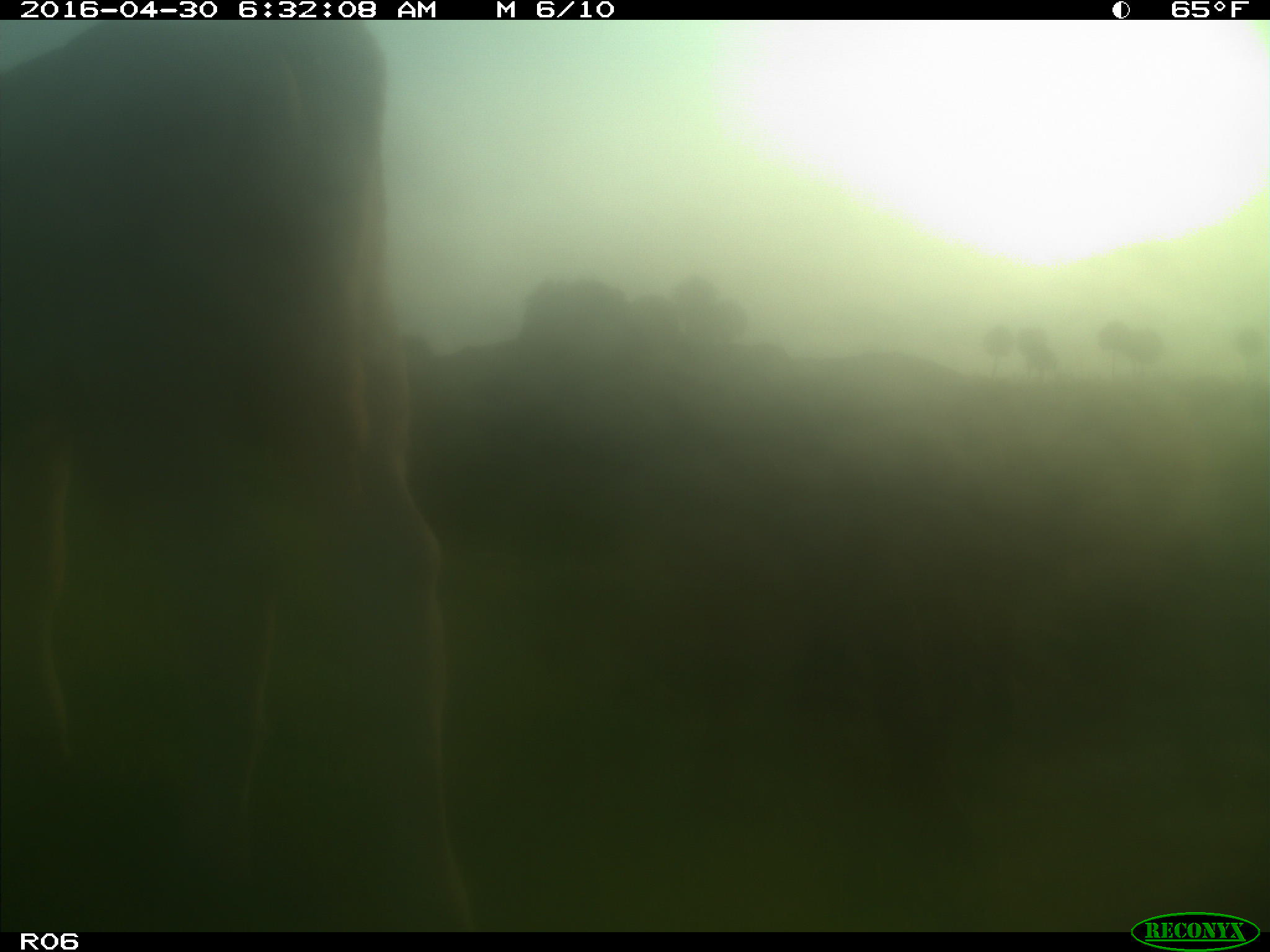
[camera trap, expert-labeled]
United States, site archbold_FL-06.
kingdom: Animalia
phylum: Chordata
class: Mammalia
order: Artiodactyla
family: Bovidae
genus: Bos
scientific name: Bos taurus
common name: domestic cow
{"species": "Bos taurus (domestic cow)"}